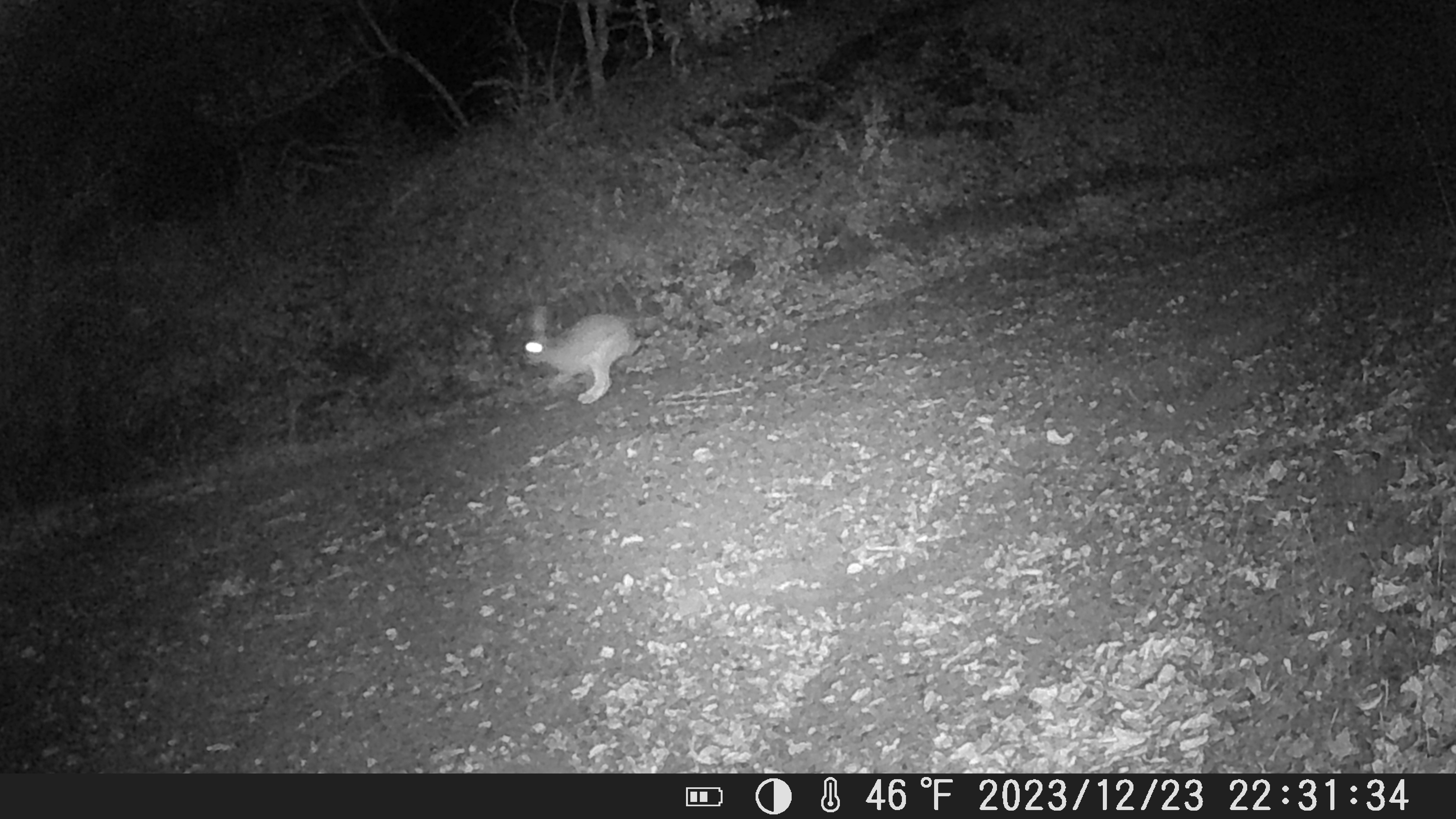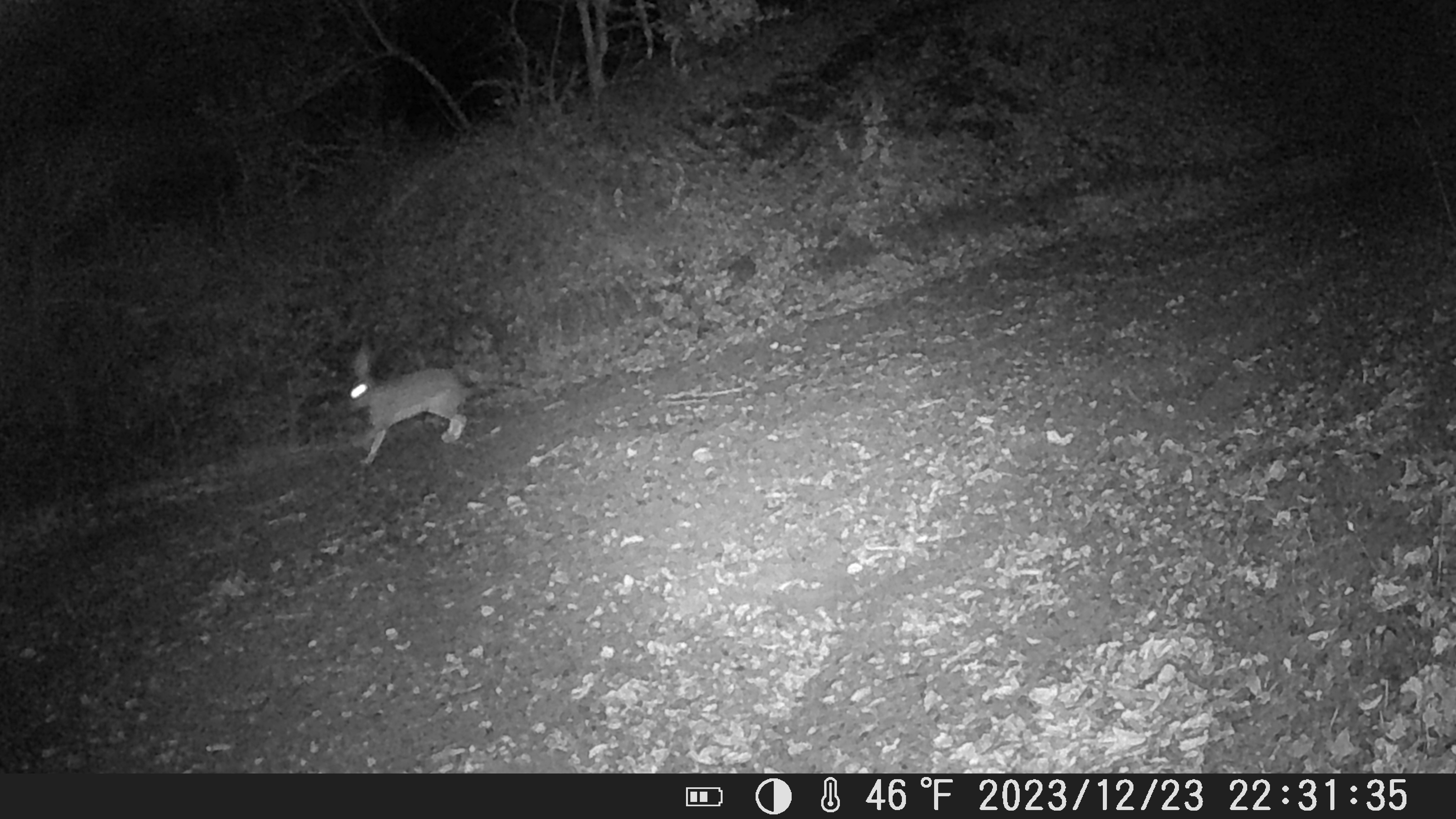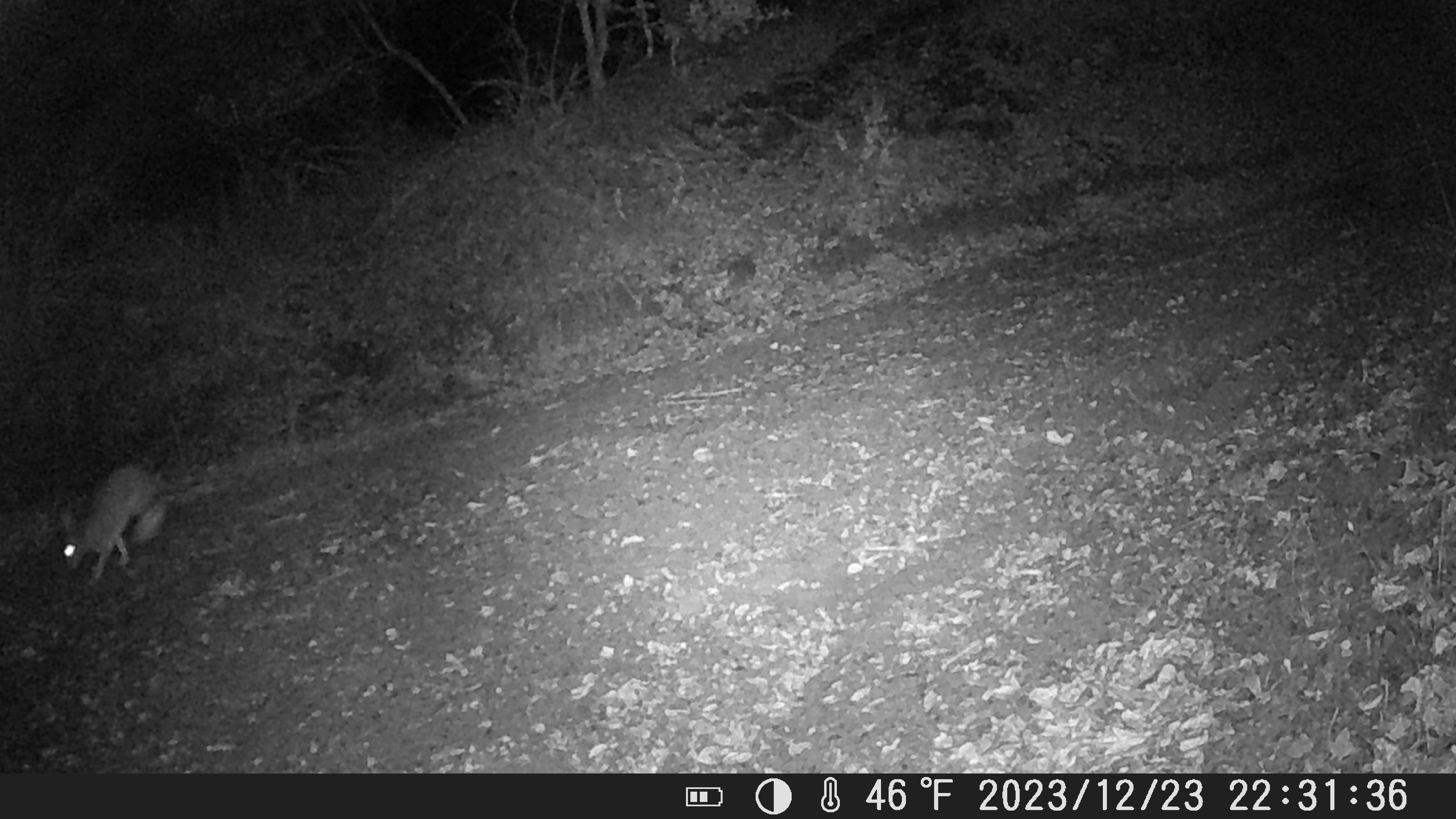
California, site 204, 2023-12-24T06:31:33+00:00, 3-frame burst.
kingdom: Animalia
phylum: Chordata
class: Mammalia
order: Lagomorpha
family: Leporidae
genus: Lepus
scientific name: Lepus californicus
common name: black-tailed jackrabbit